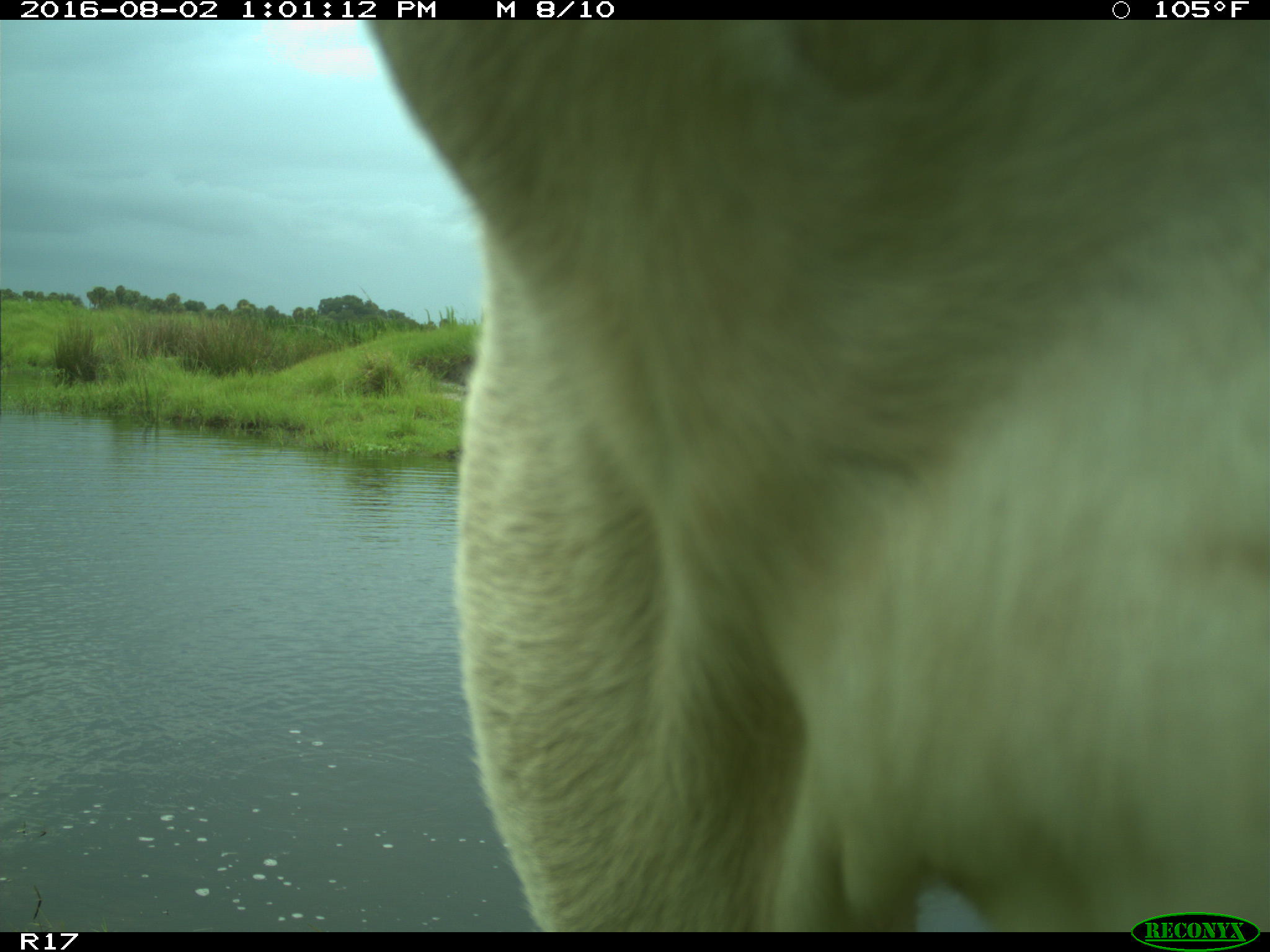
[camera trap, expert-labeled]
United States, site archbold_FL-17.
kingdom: Animalia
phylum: Chordata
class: Mammalia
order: Artiodactyla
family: Bovidae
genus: Bos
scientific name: Bos taurus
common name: domestic cow